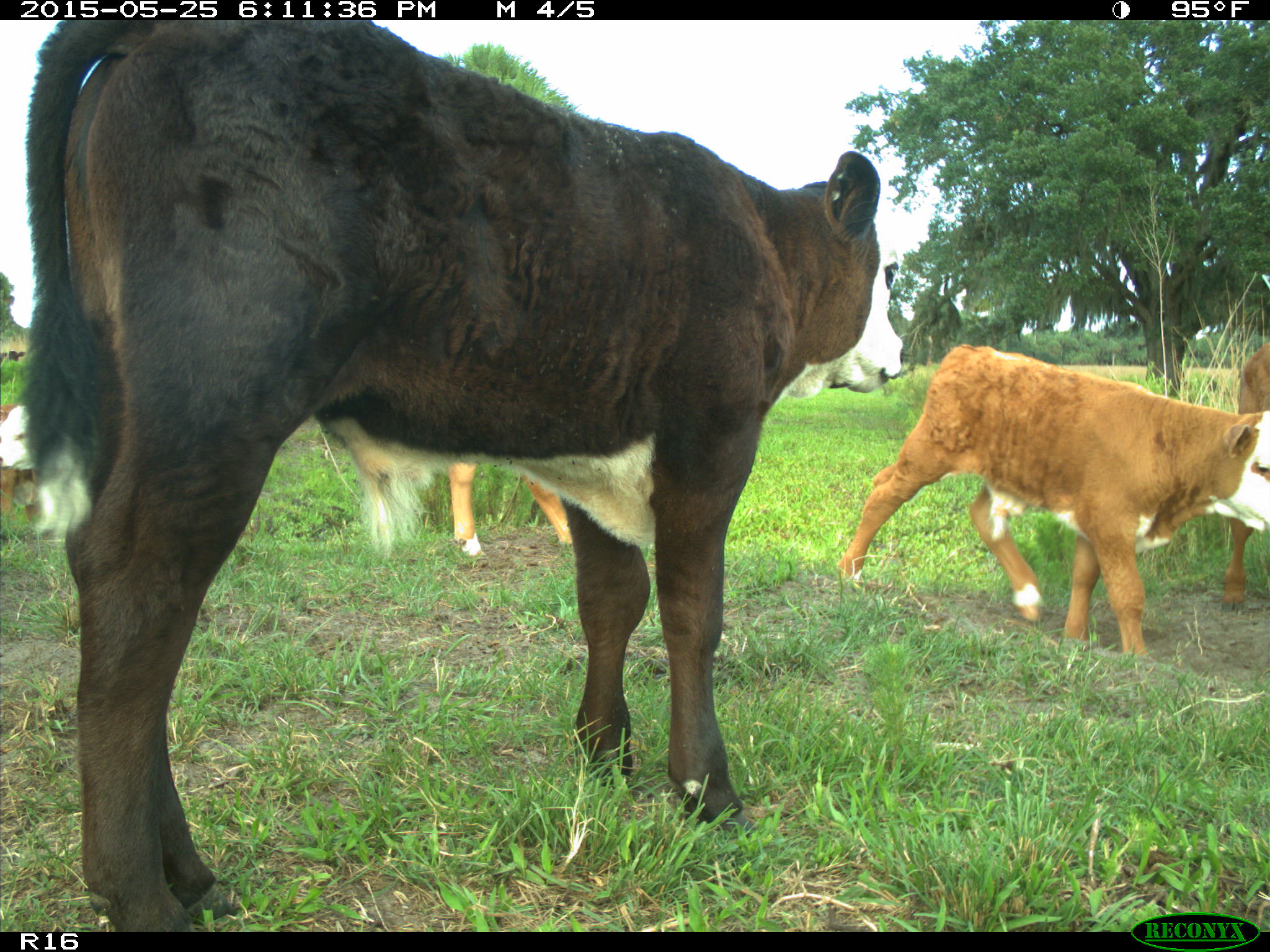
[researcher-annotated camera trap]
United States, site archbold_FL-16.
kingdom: Animalia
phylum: Chordata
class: Mammalia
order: Artiodactyla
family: Bovidae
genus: Bos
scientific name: Bos taurus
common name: domestic cow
Bos taurus (domestic cow).